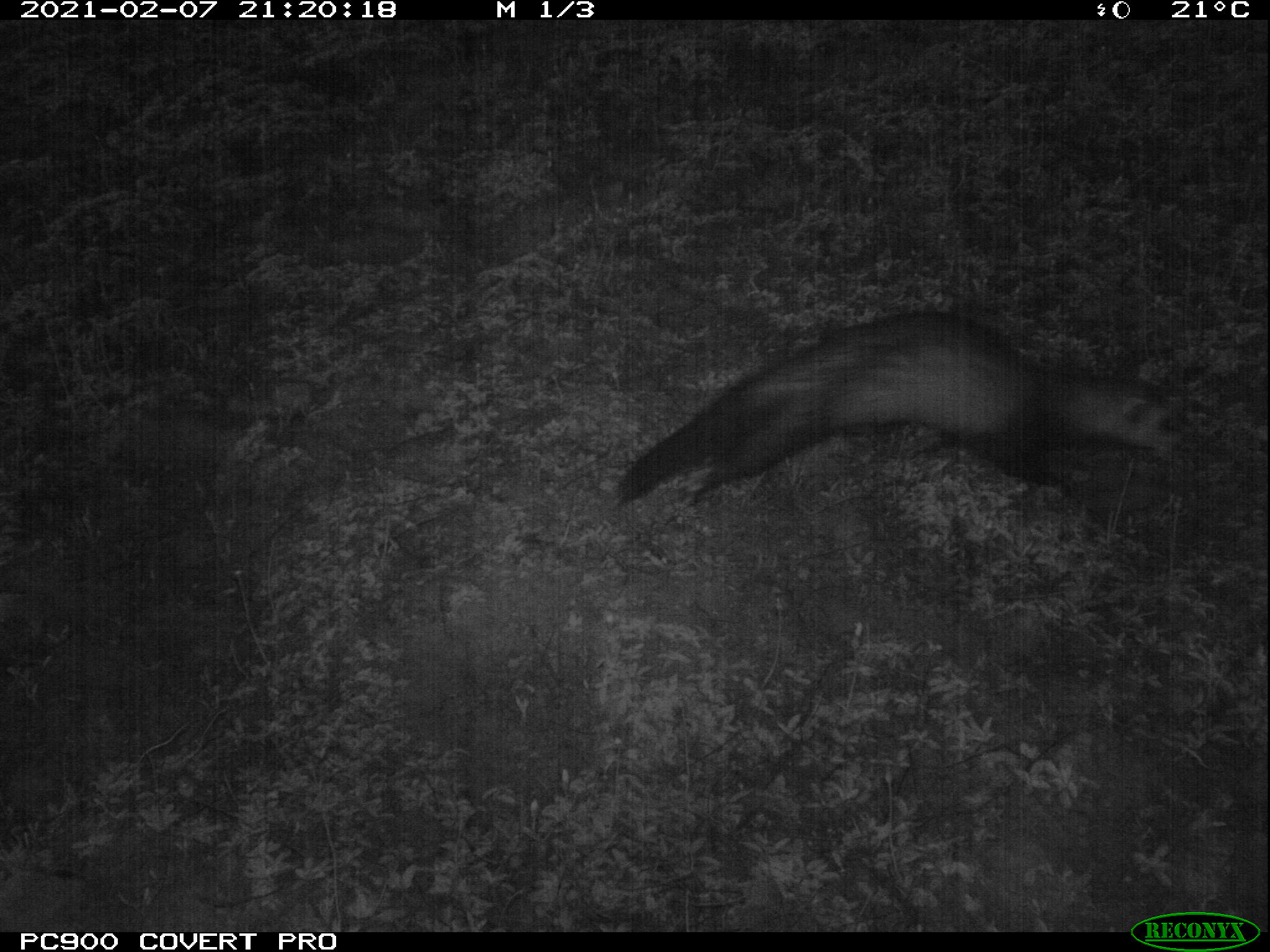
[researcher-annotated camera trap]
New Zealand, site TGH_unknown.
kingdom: Animalia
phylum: Chordata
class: Mammalia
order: Carnivora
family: Mustelidae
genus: Mustela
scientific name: Mustela furo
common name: ferret